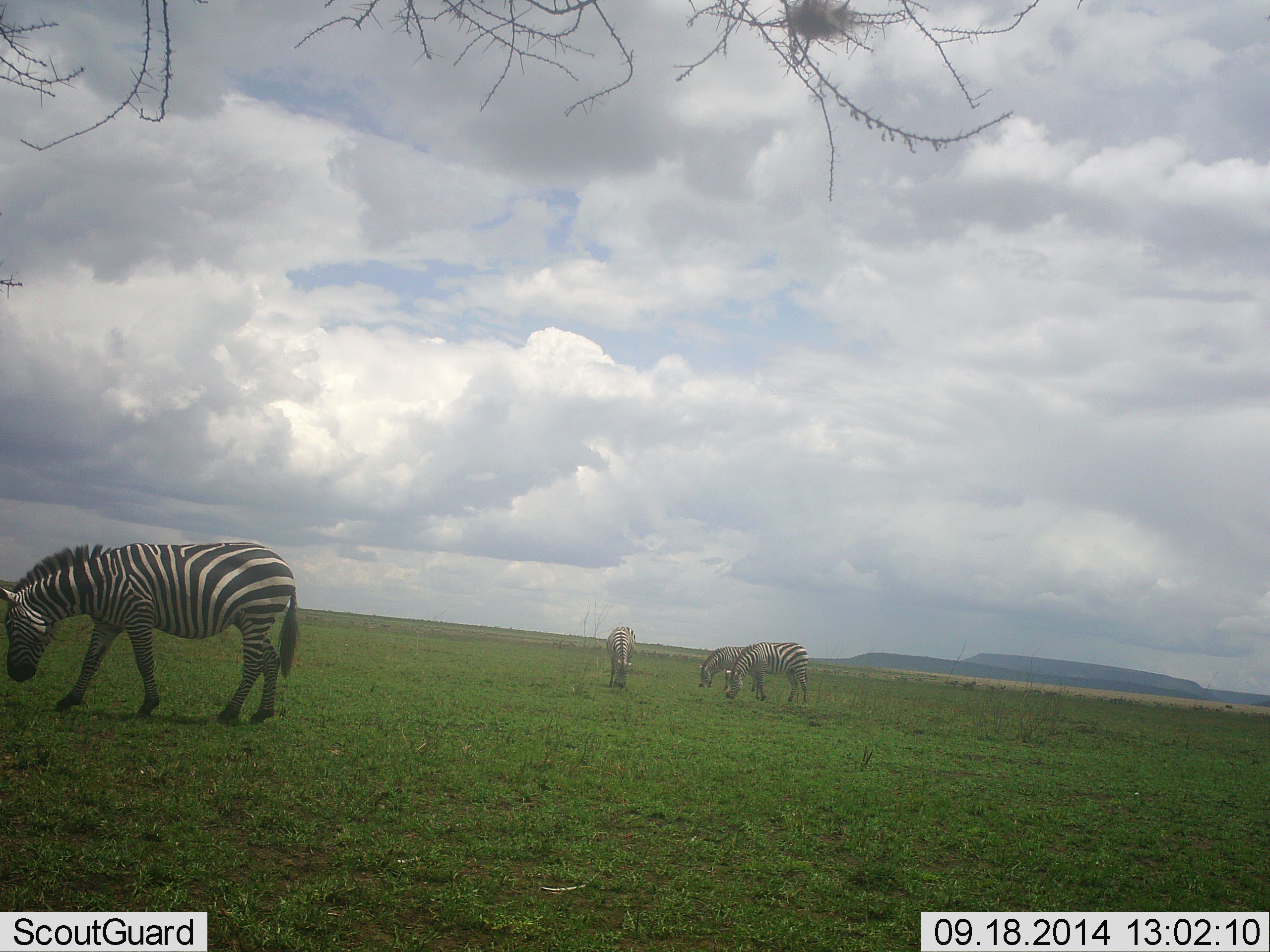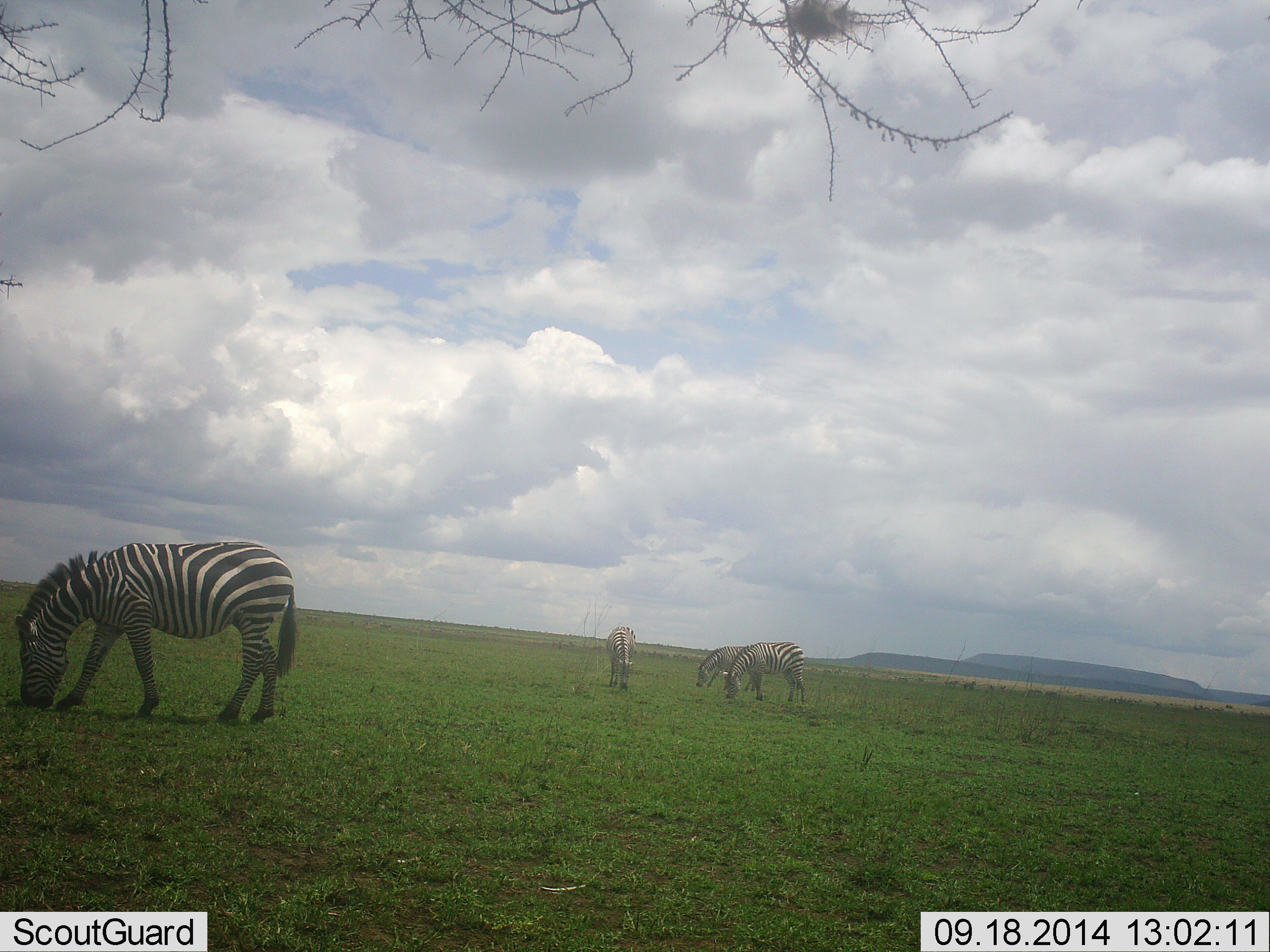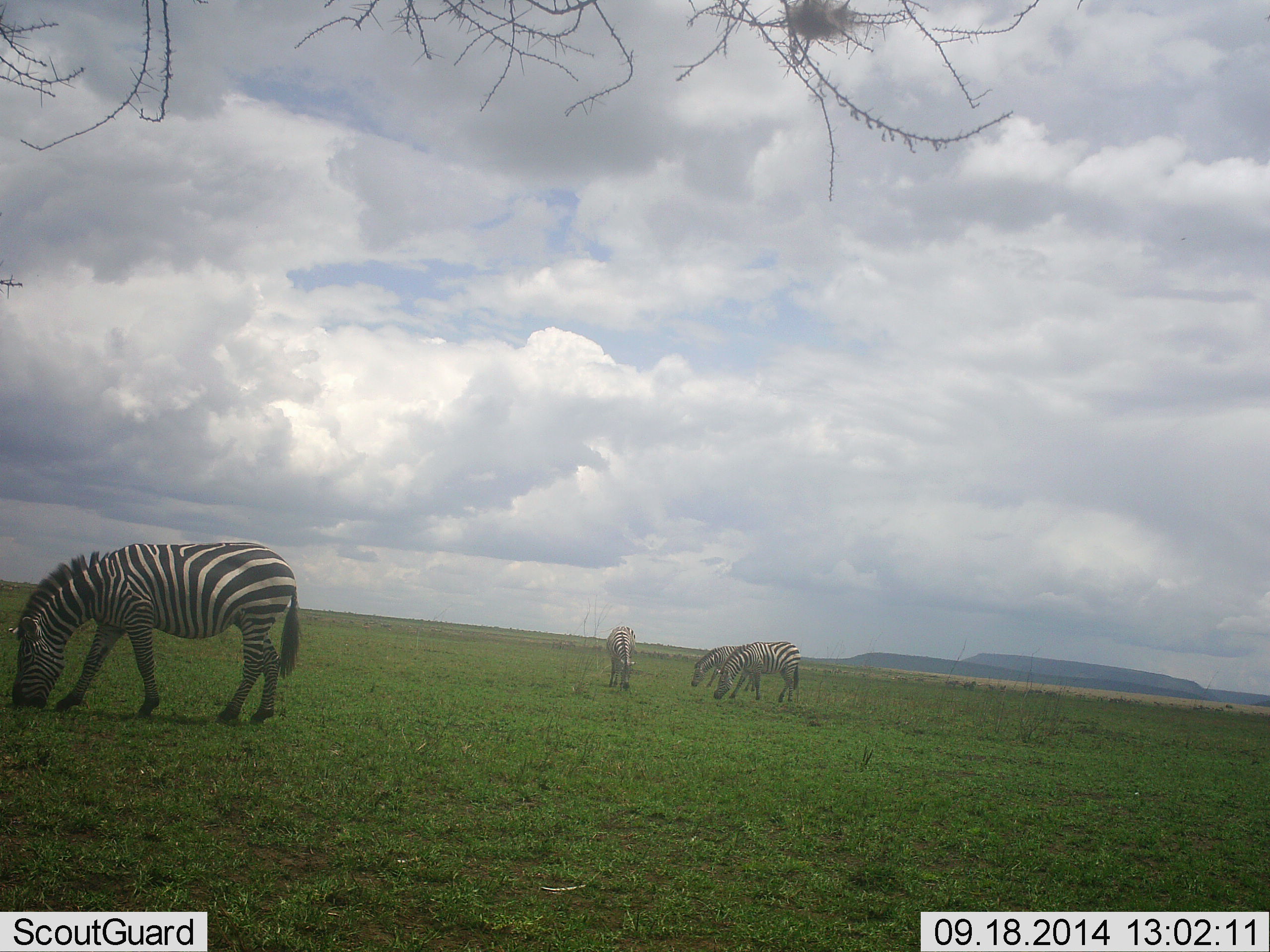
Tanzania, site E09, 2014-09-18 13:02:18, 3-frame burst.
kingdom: Animalia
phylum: Chordata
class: Mammalia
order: Perissodactyla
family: Equidae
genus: Equus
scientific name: Equus quagga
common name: plains zebra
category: zebra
Zebra (plains zebra) (Equus quagga), count 4. Behavior (volunteer vote fractions): standing 30%, resting 0%, moving 10%, interacting 0%. Young present (vote fraction): 0%. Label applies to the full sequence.